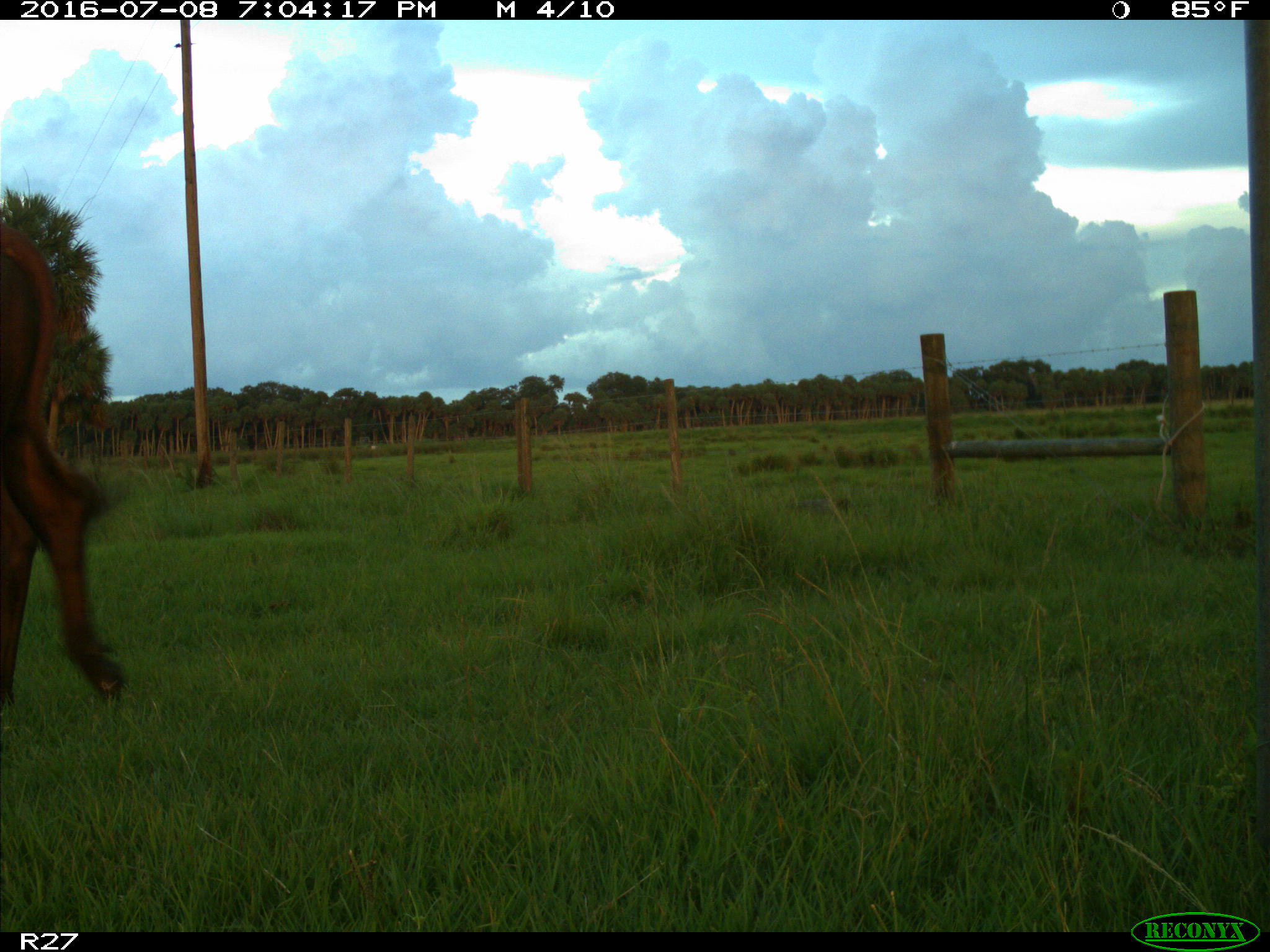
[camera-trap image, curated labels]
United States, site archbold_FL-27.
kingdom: Animalia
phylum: Chordata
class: Mammalia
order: Artiodactyla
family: Bovidae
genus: Bos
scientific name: Bos taurus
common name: domestic cow